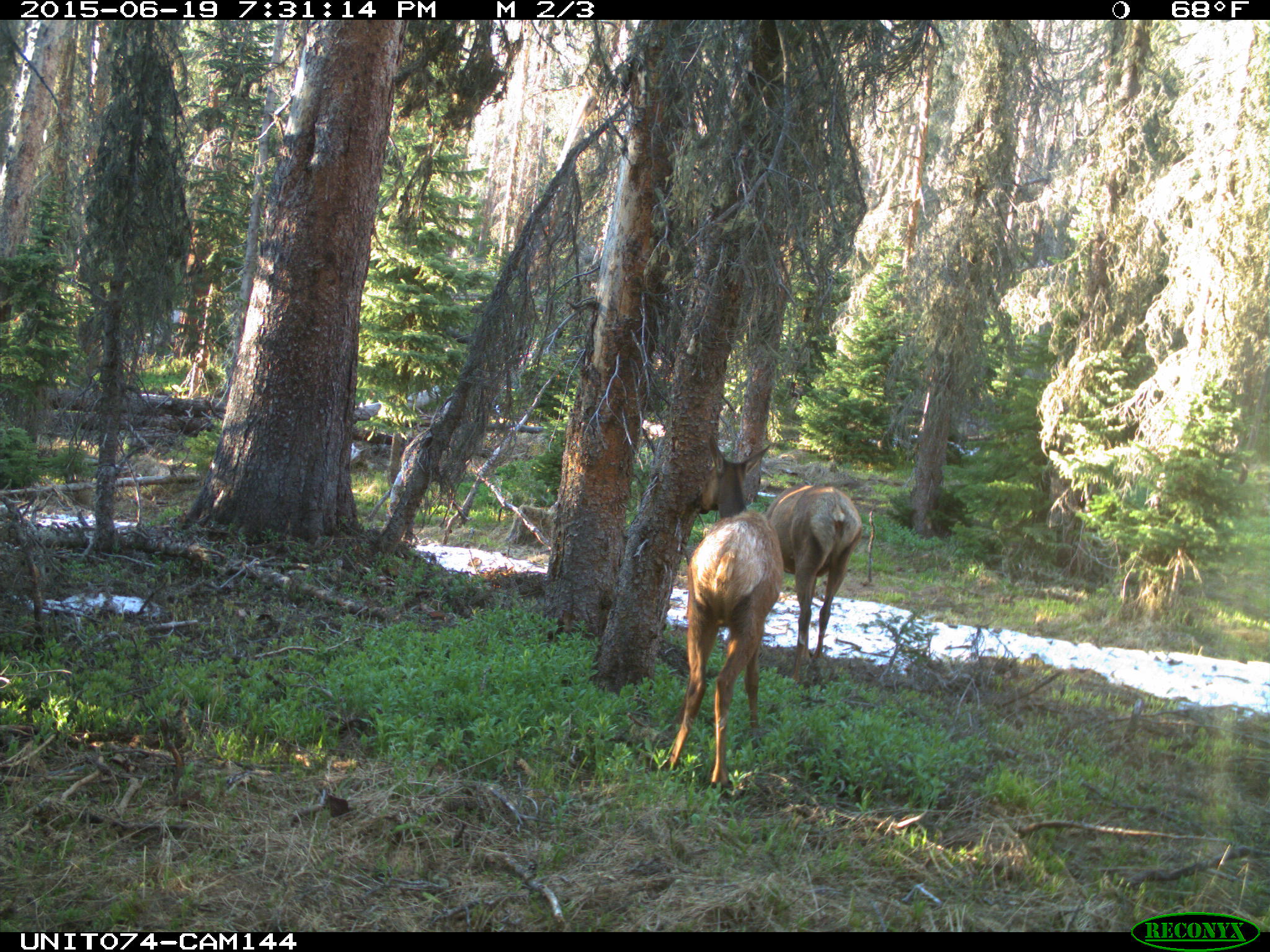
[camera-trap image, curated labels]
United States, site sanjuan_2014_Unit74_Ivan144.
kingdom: Animalia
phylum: Chordata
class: Mammalia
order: Artiodactyla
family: Cervidae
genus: Cervus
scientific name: Cervus elaphus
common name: red deer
Cervus elaphus (red deer).